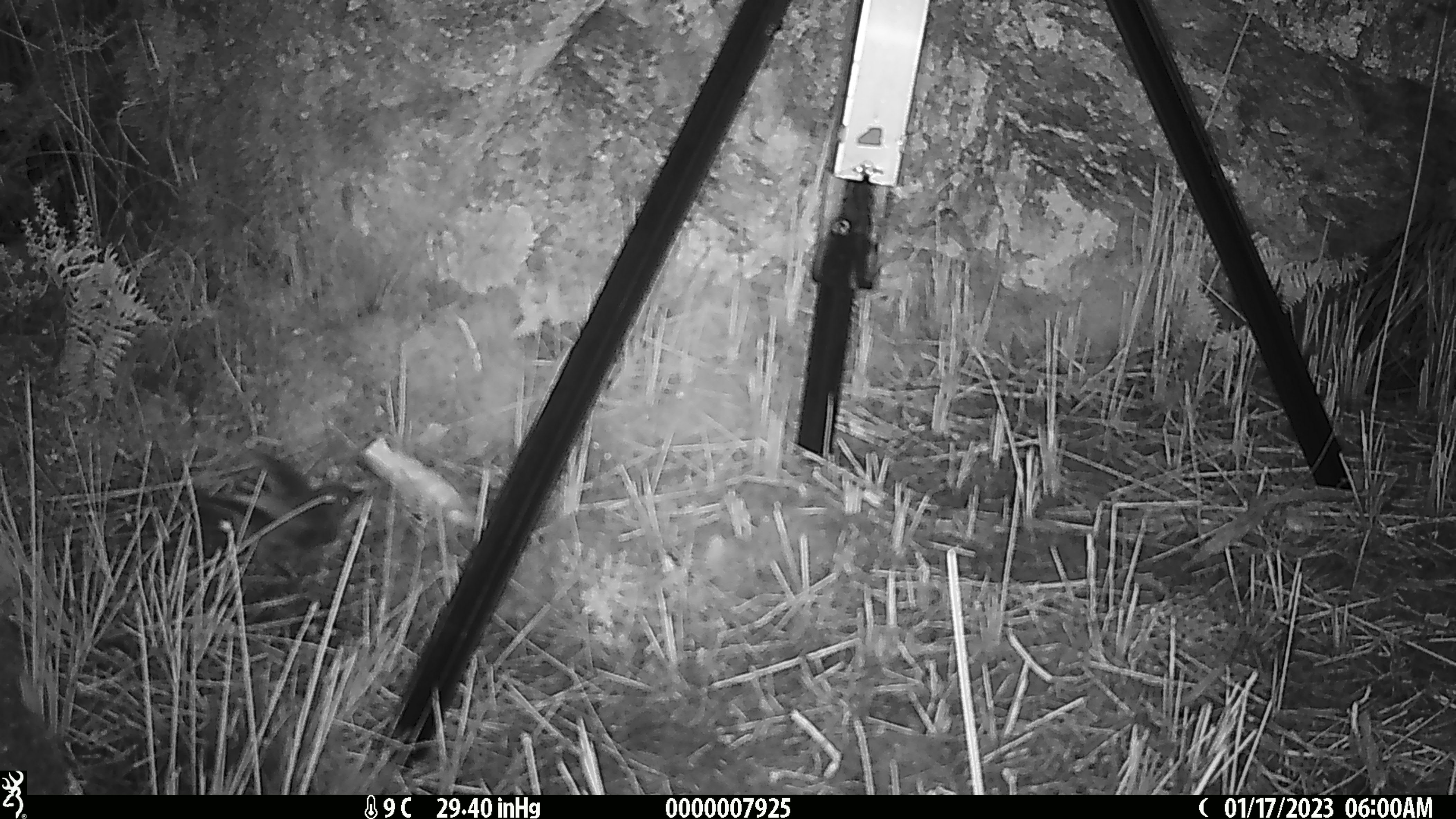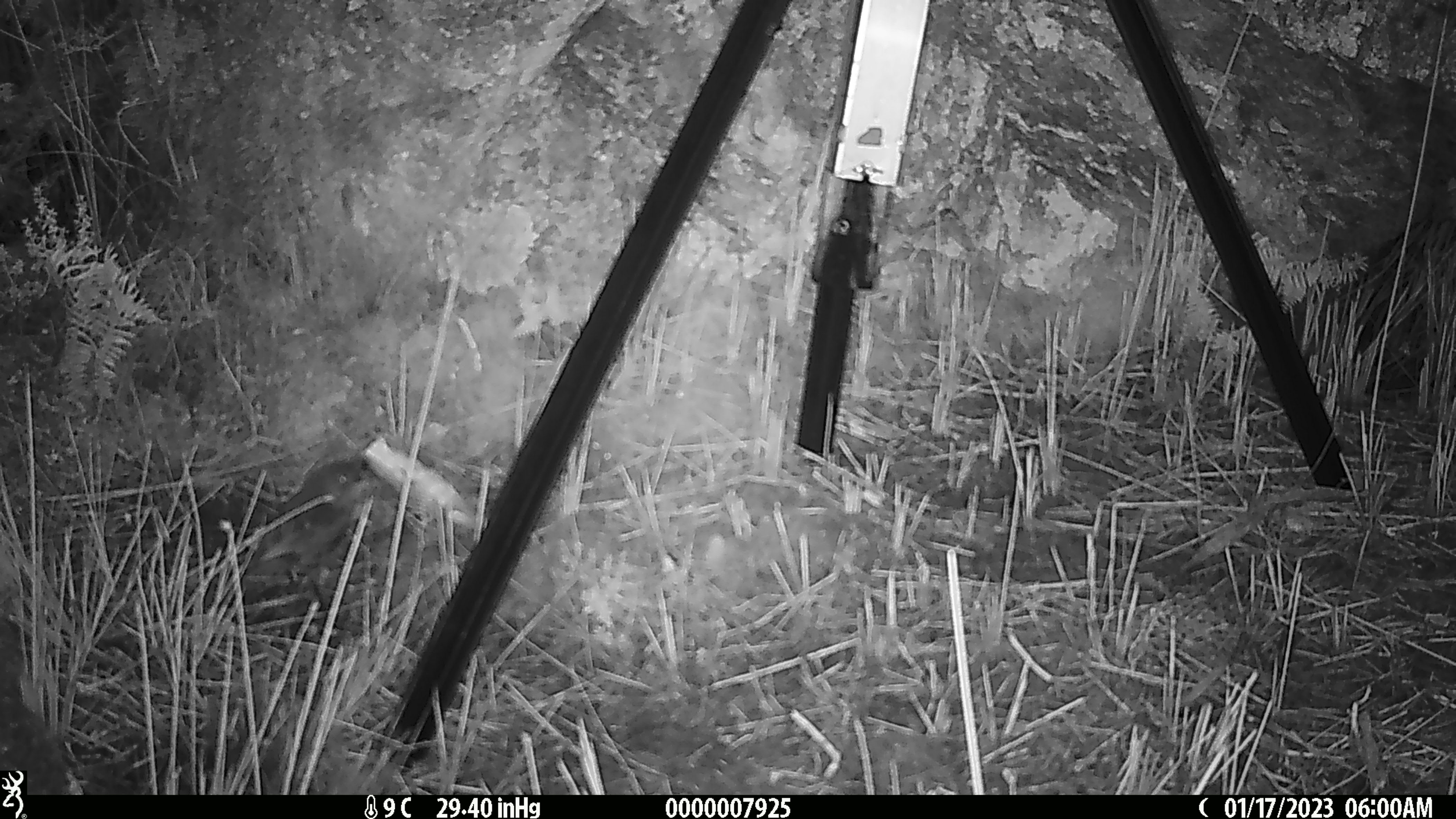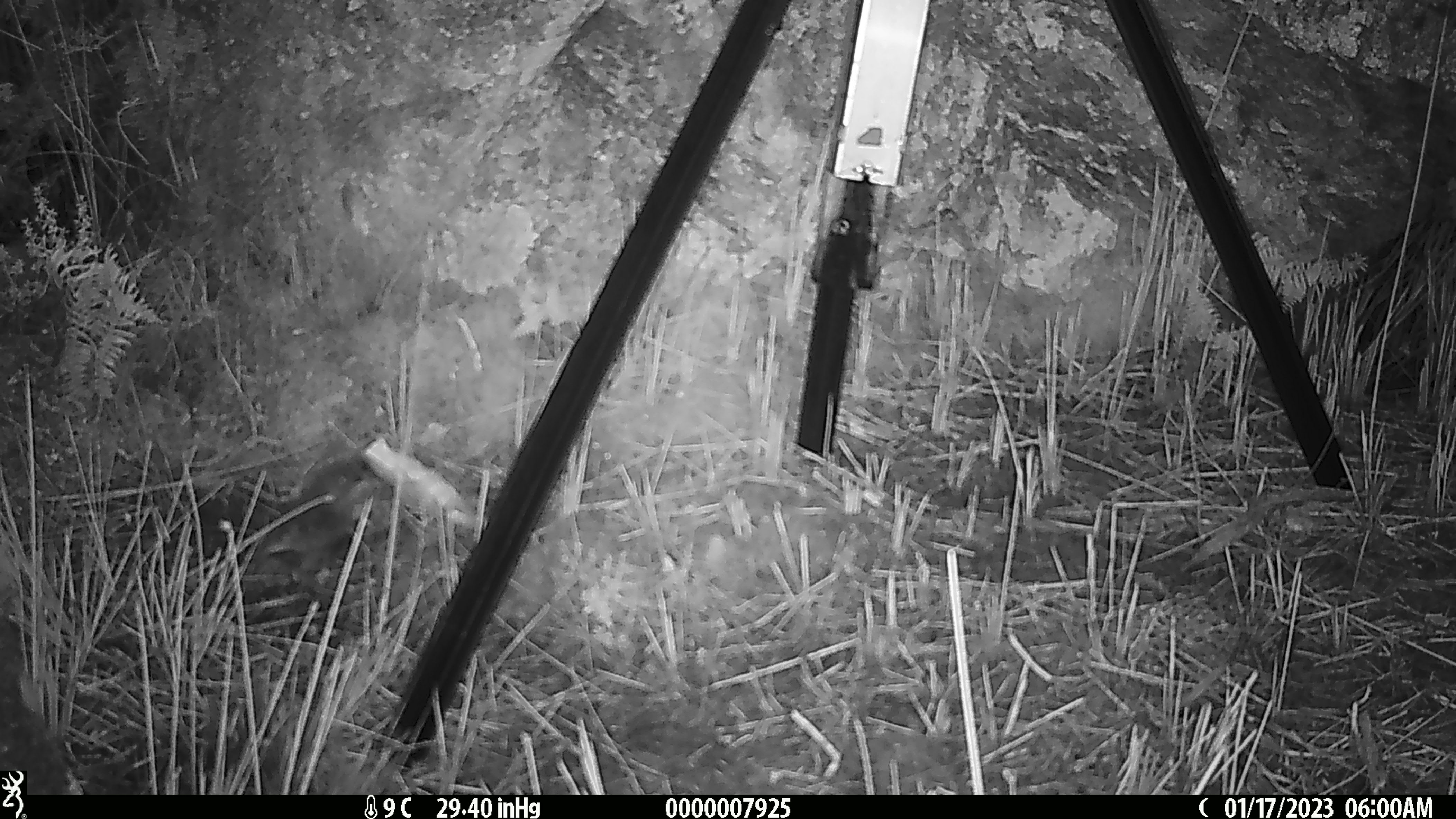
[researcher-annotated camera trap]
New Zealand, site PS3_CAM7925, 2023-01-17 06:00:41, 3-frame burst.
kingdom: Animalia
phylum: Chordata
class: Aves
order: Passeriformes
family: Petroicidae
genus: Petroica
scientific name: Petroica australis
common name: new zealand robin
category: robin